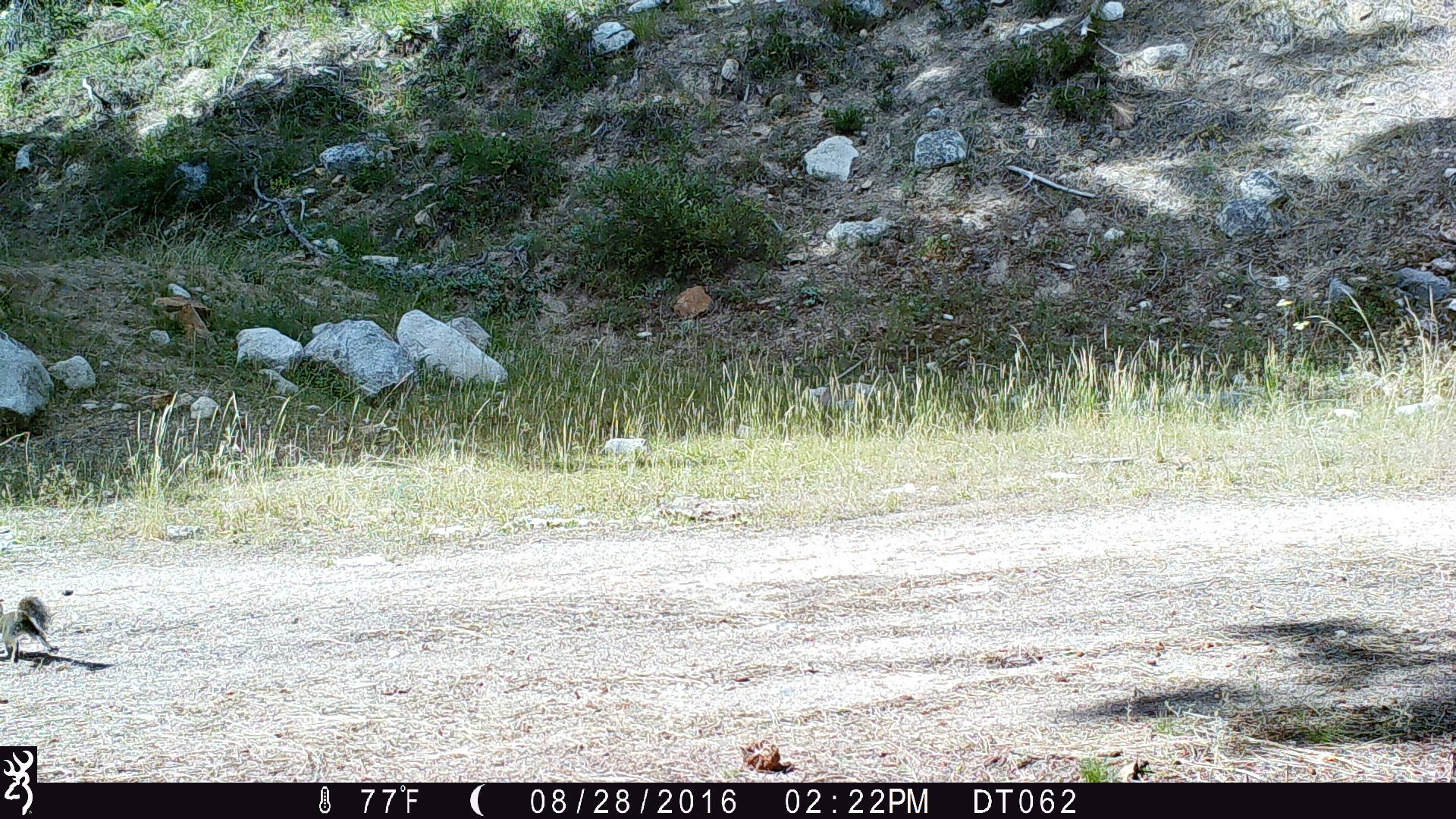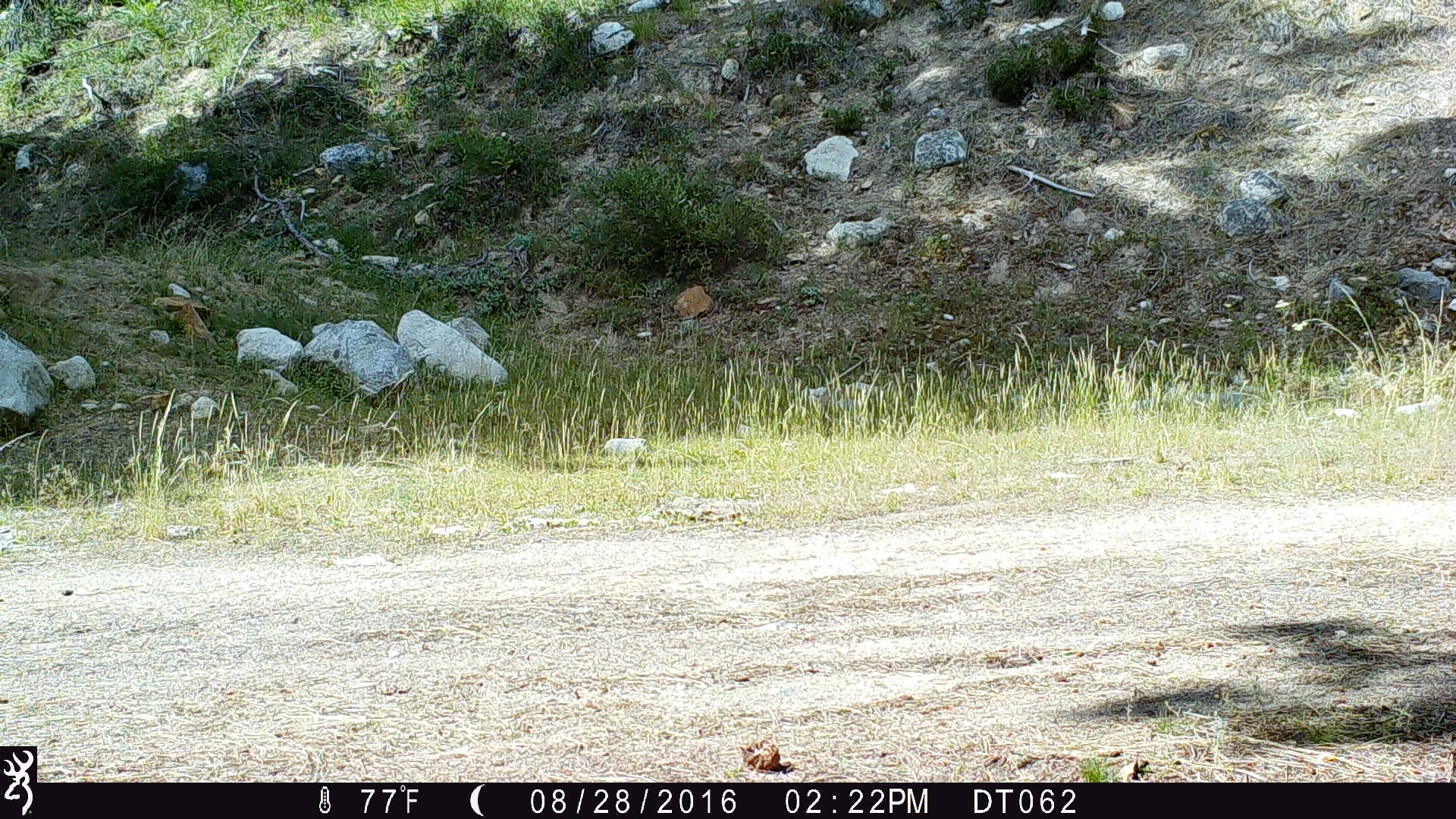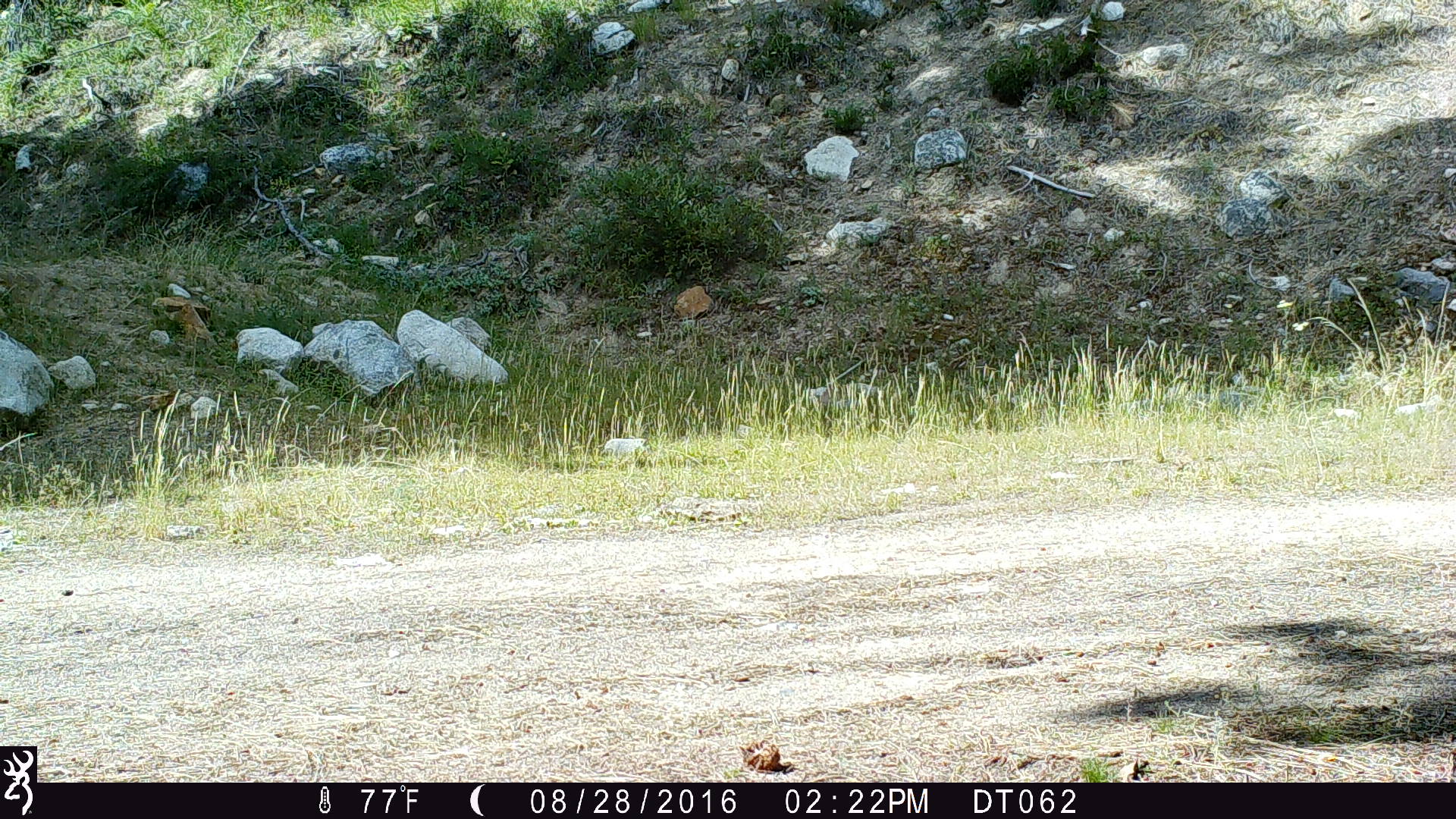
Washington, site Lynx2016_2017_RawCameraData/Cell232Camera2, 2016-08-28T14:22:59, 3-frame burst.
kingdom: Animalia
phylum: Chordata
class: Mammalia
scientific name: Mammalia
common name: small mammal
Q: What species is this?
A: Small mammal (Mammalia).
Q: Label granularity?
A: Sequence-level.